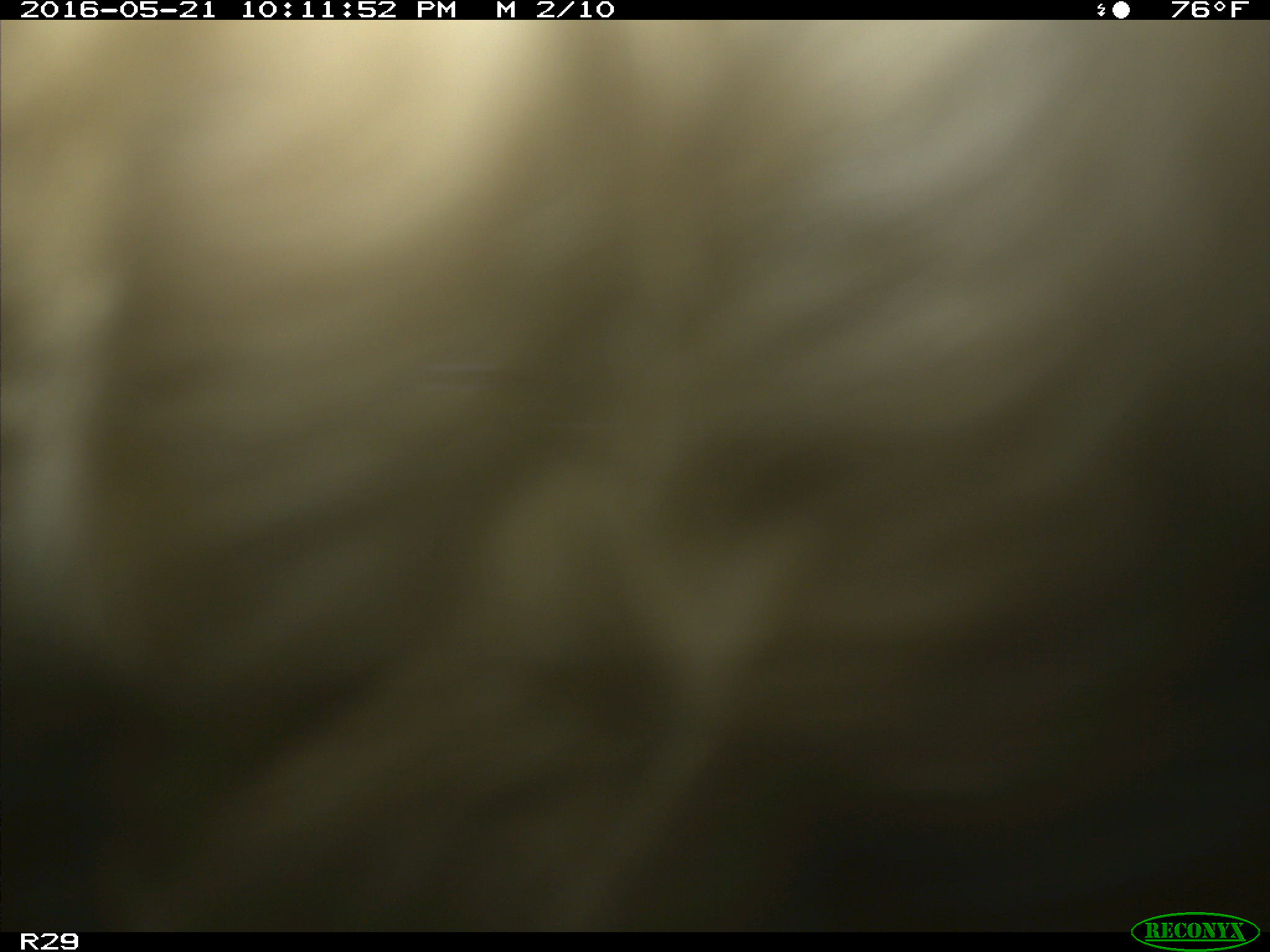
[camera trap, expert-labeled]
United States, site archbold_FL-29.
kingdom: Animalia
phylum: Chordata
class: Mammalia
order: Artiodactyla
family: Bovidae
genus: Bos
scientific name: Bos taurus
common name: domestic cow